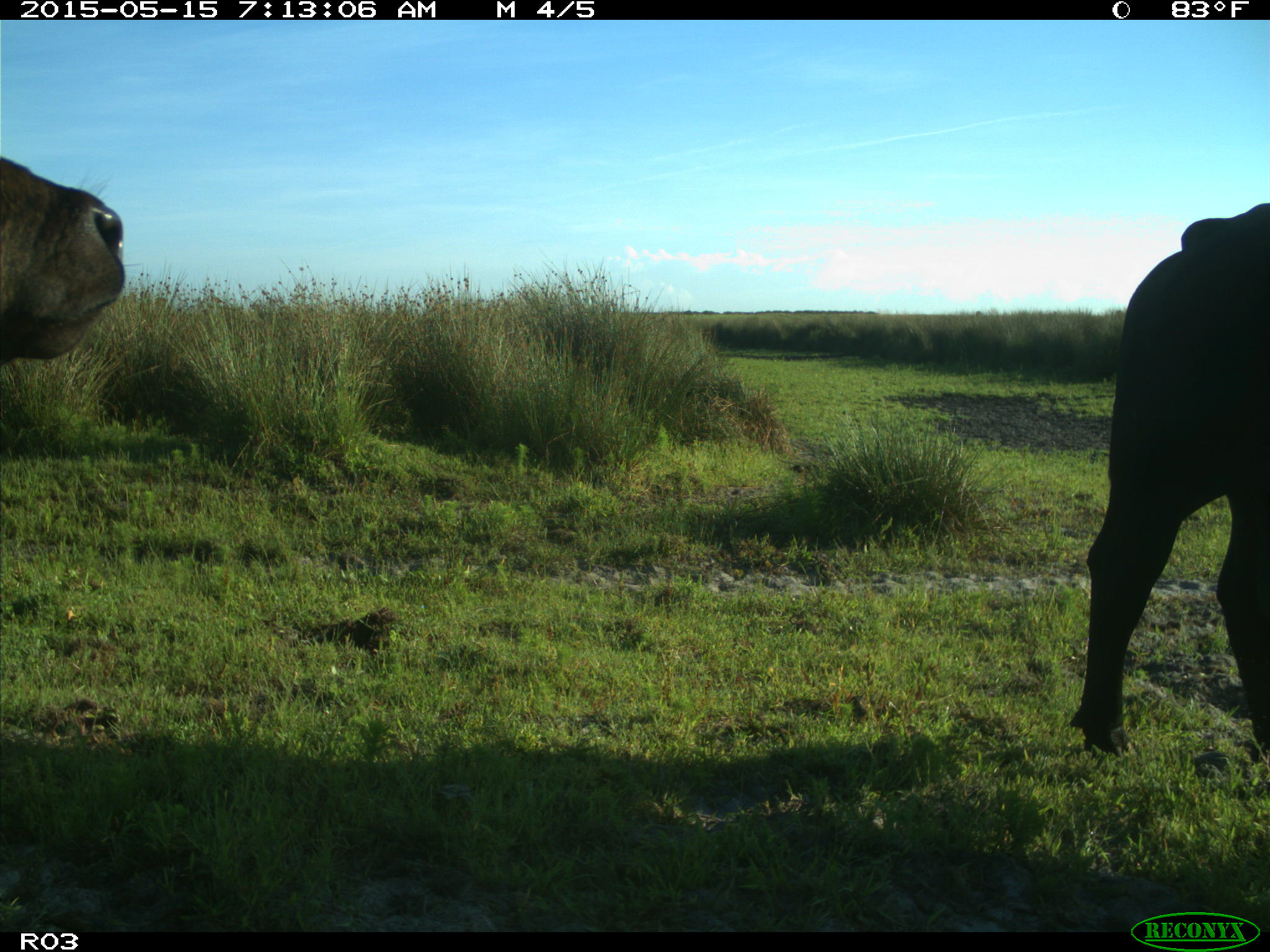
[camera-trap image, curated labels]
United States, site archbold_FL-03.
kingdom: Animalia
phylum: Chordata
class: Mammalia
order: Artiodactyla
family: Bovidae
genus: Bos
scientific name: Bos taurus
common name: domestic cow